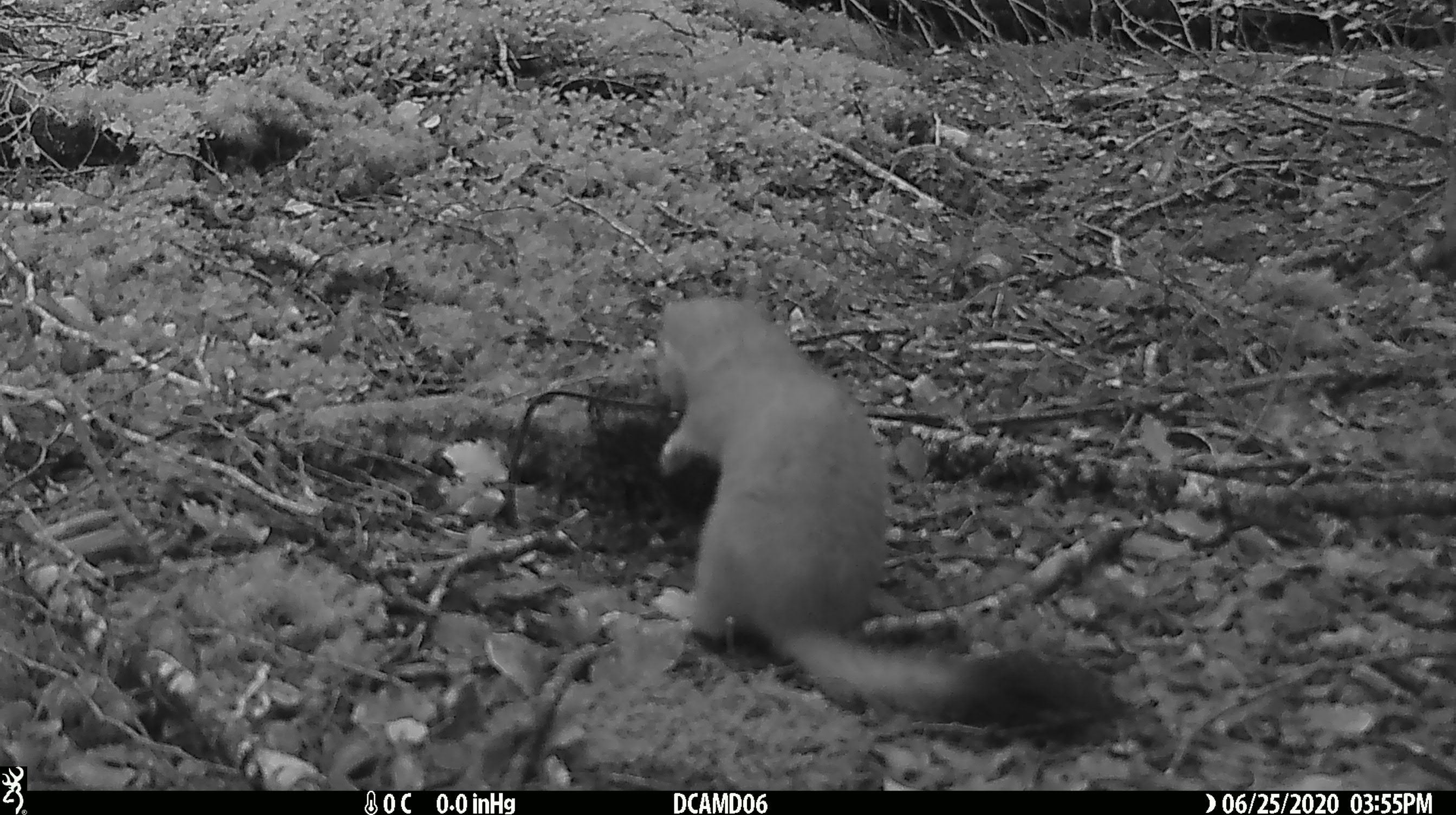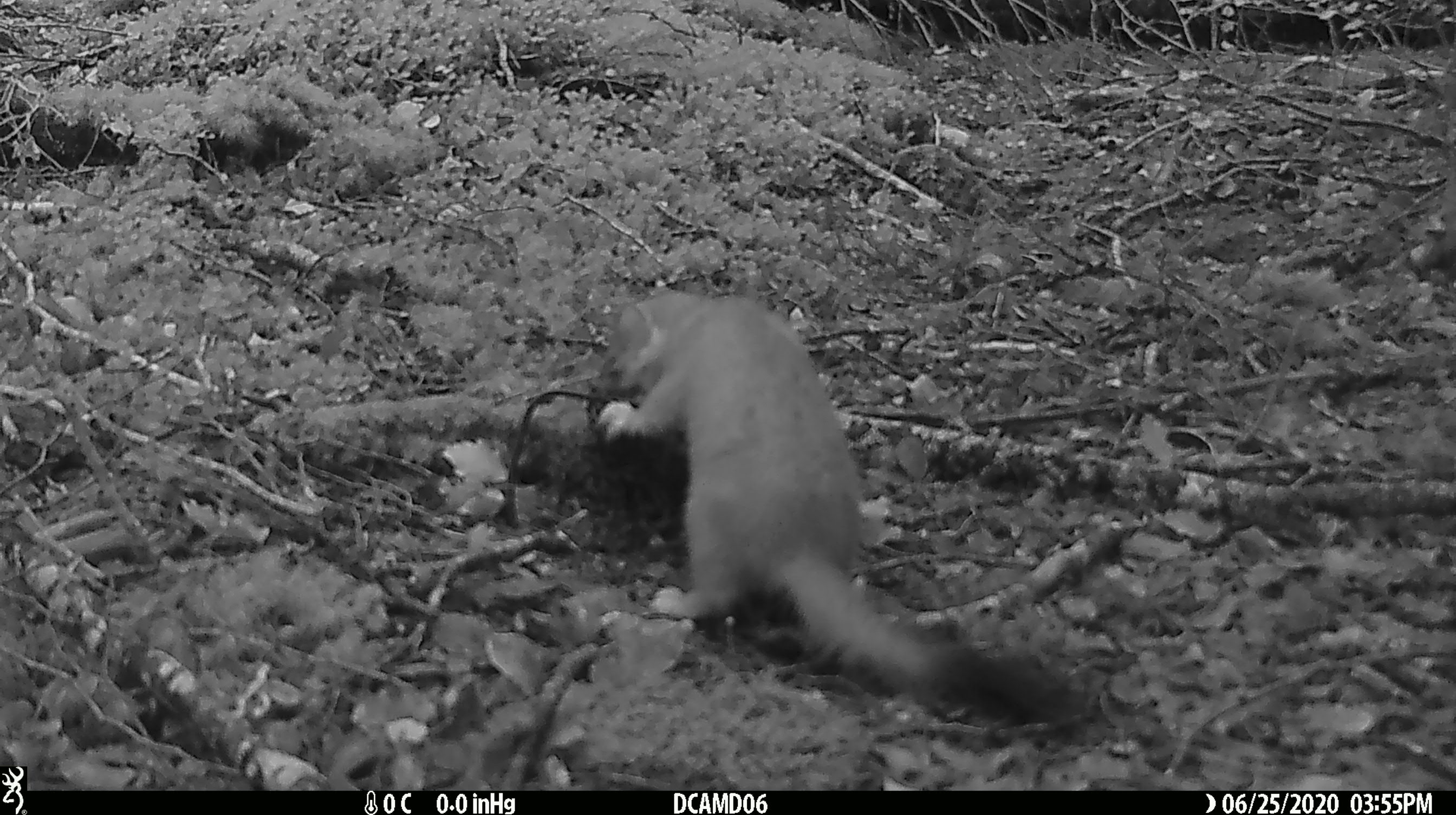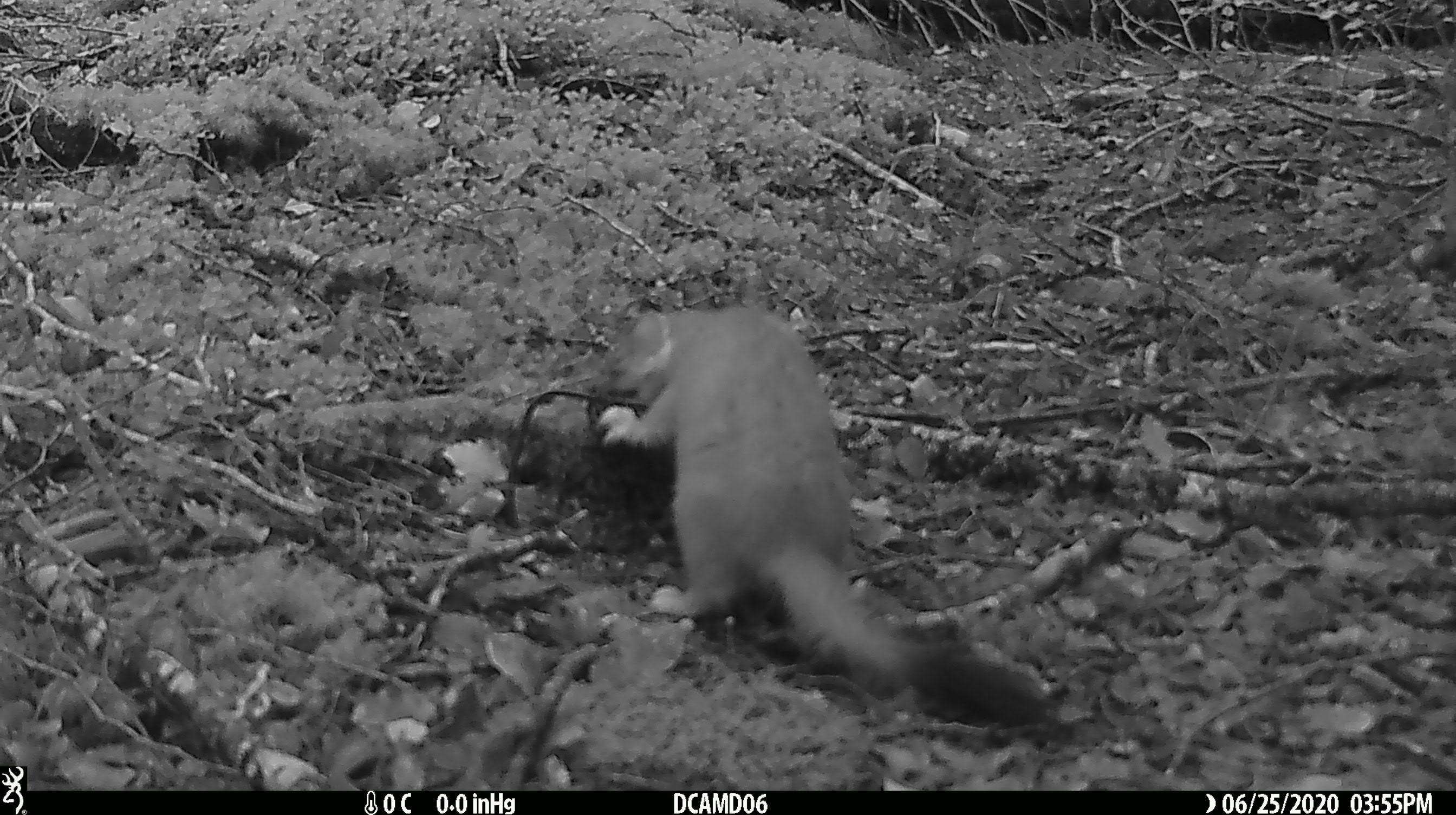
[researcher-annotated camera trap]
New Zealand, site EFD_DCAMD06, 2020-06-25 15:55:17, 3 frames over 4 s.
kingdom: Animalia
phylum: Chordata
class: Mammalia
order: Carnivora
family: Mustelidae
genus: Mustela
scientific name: Mustela erminea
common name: stoat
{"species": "stoat (Mustela erminea)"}